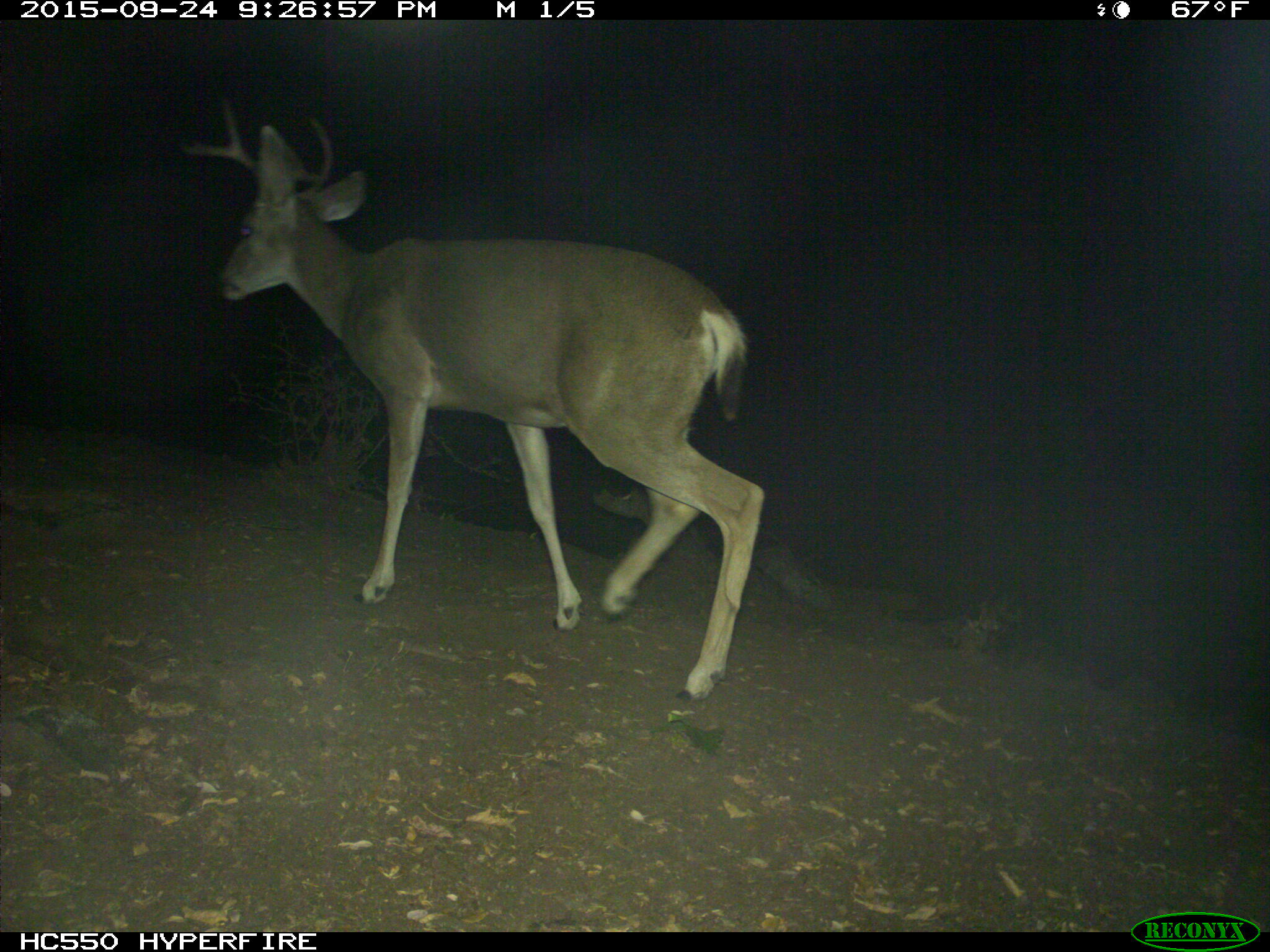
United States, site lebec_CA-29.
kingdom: Animalia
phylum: Chordata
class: Mammalia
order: Artiodactyla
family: Cervidae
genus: Odocoileus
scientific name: Odocoileus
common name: deer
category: unidentified deer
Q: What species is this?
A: Unidentified deer (deer) (Odocoileus).